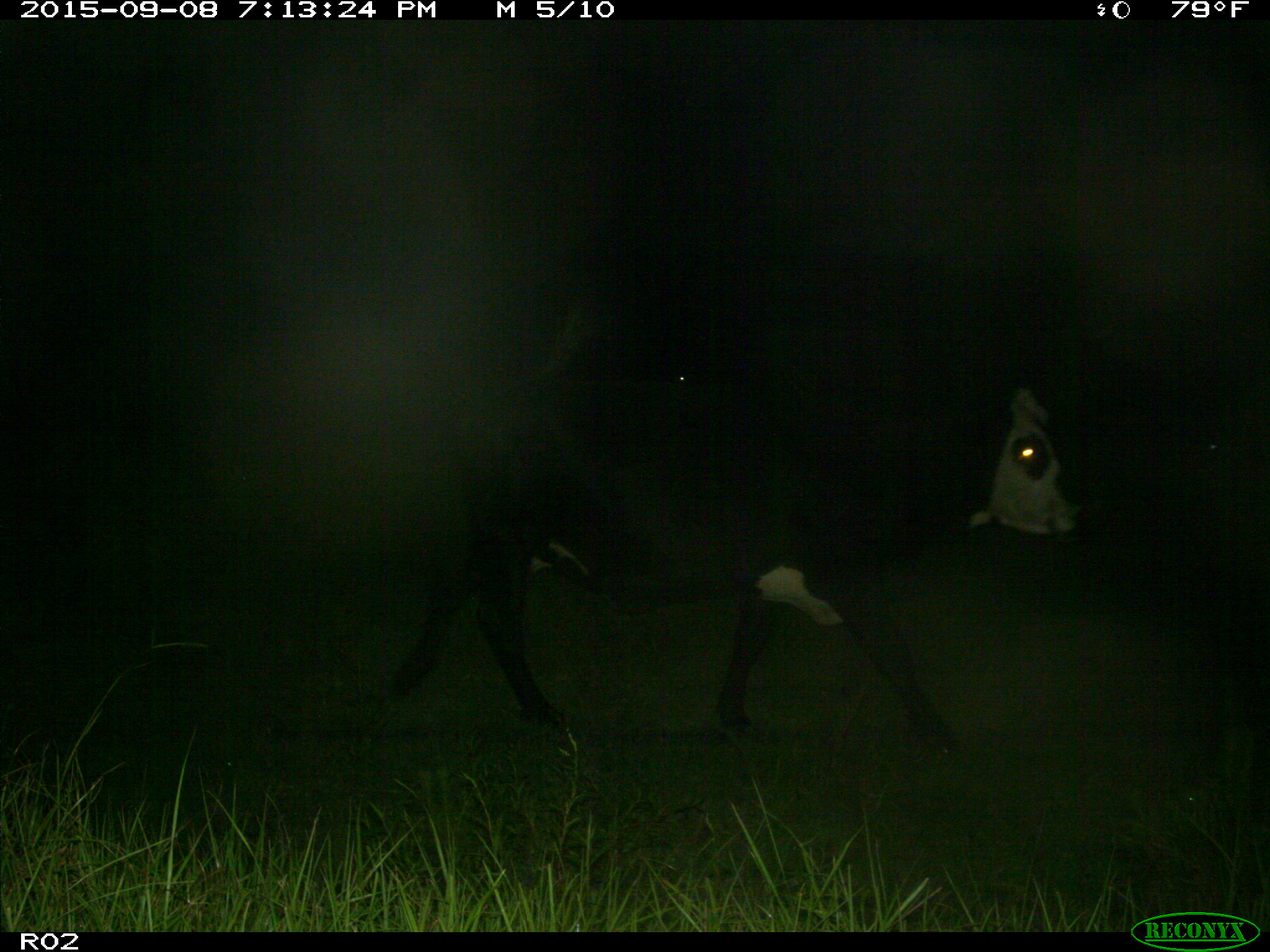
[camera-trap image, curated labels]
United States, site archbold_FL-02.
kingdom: Animalia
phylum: Chordata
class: Mammalia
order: Artiodactyla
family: Bovidae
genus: Bos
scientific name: Bos taurus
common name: domestic cow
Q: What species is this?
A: Bos taurus (domestic cow).